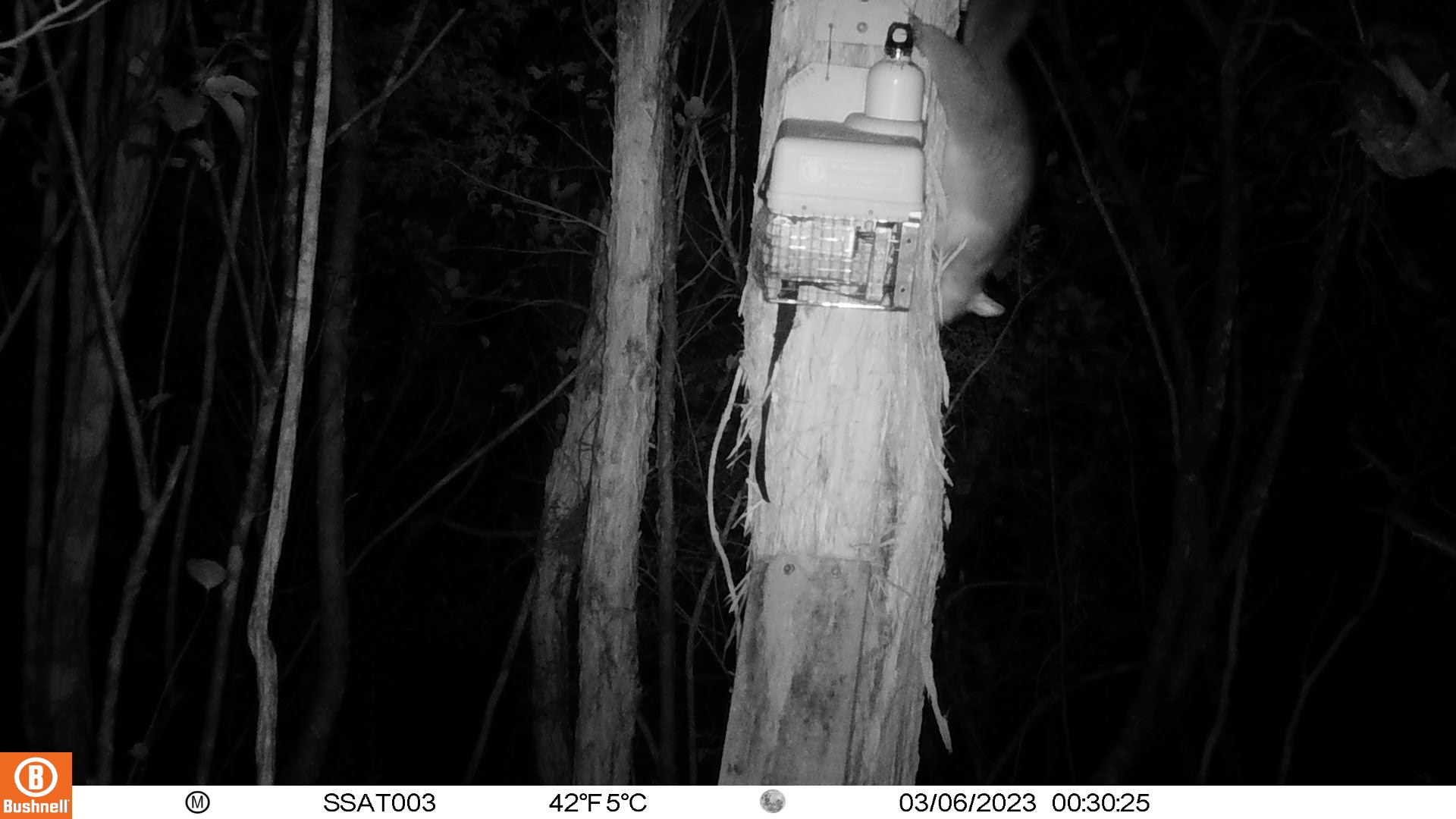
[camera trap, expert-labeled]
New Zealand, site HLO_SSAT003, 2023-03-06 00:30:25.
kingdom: Animalia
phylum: Chordata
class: Mammalia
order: Diprotodontia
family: Phalangeridae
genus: Trichosurus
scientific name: Trichosurus vulpecula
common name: common brushtail possum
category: possum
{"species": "possum (common brushtail possum) (Trichosurus vulpecula)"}